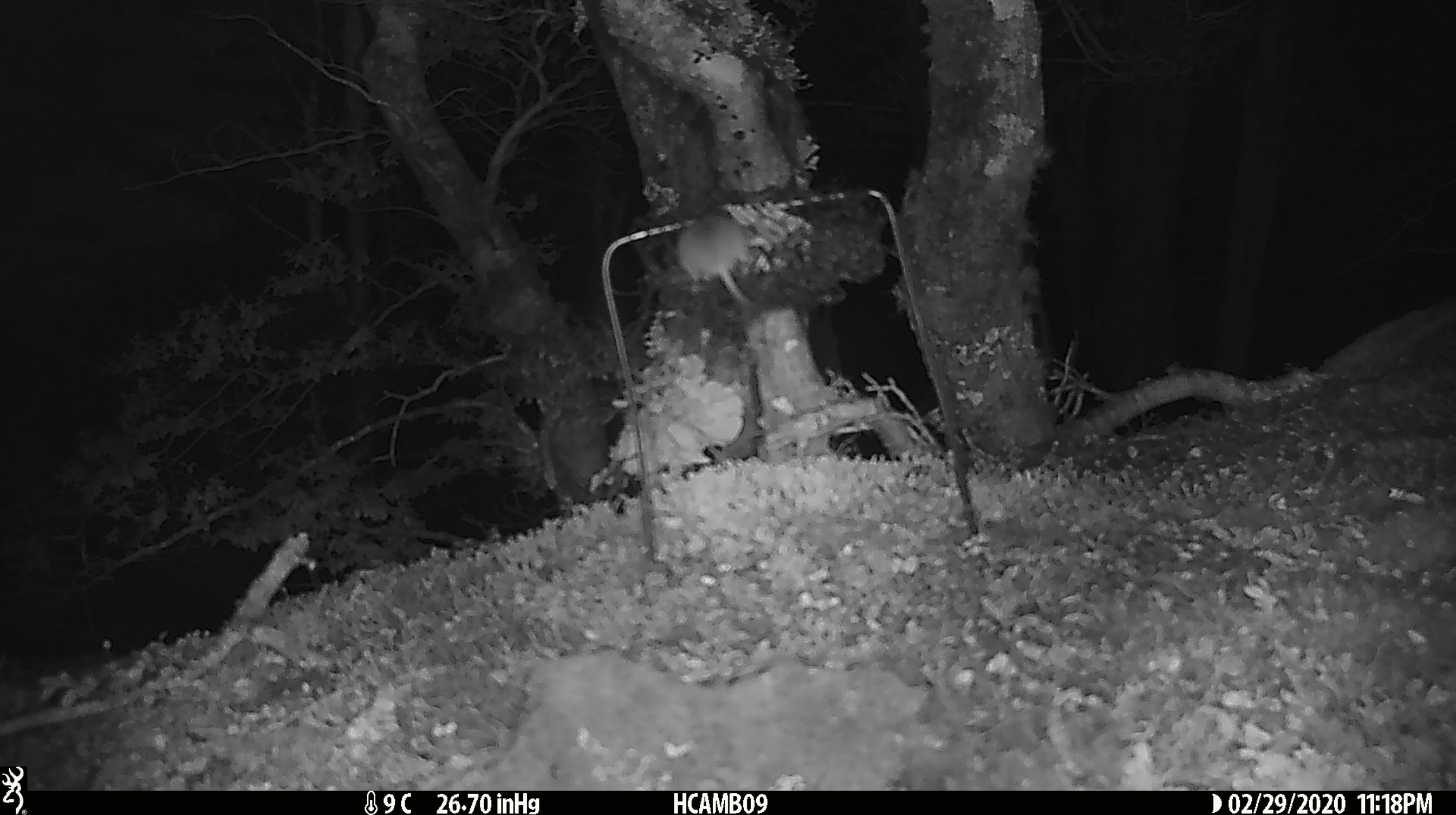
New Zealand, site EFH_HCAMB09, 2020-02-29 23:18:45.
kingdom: Animalia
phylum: Chordata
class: Mammalia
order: Rodentia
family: Muridae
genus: Mus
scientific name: Mus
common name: mouse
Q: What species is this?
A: Mouse (Mus).